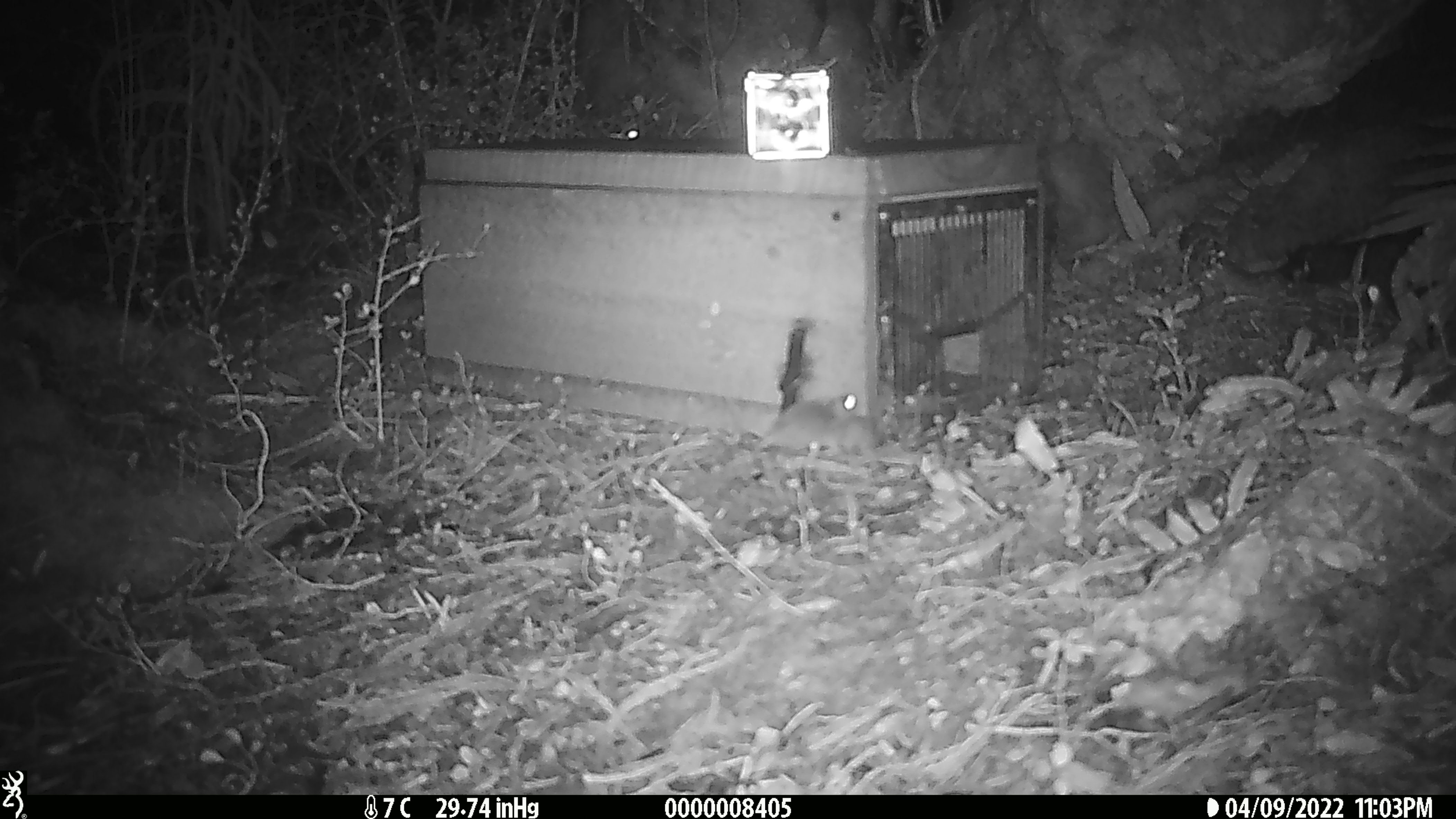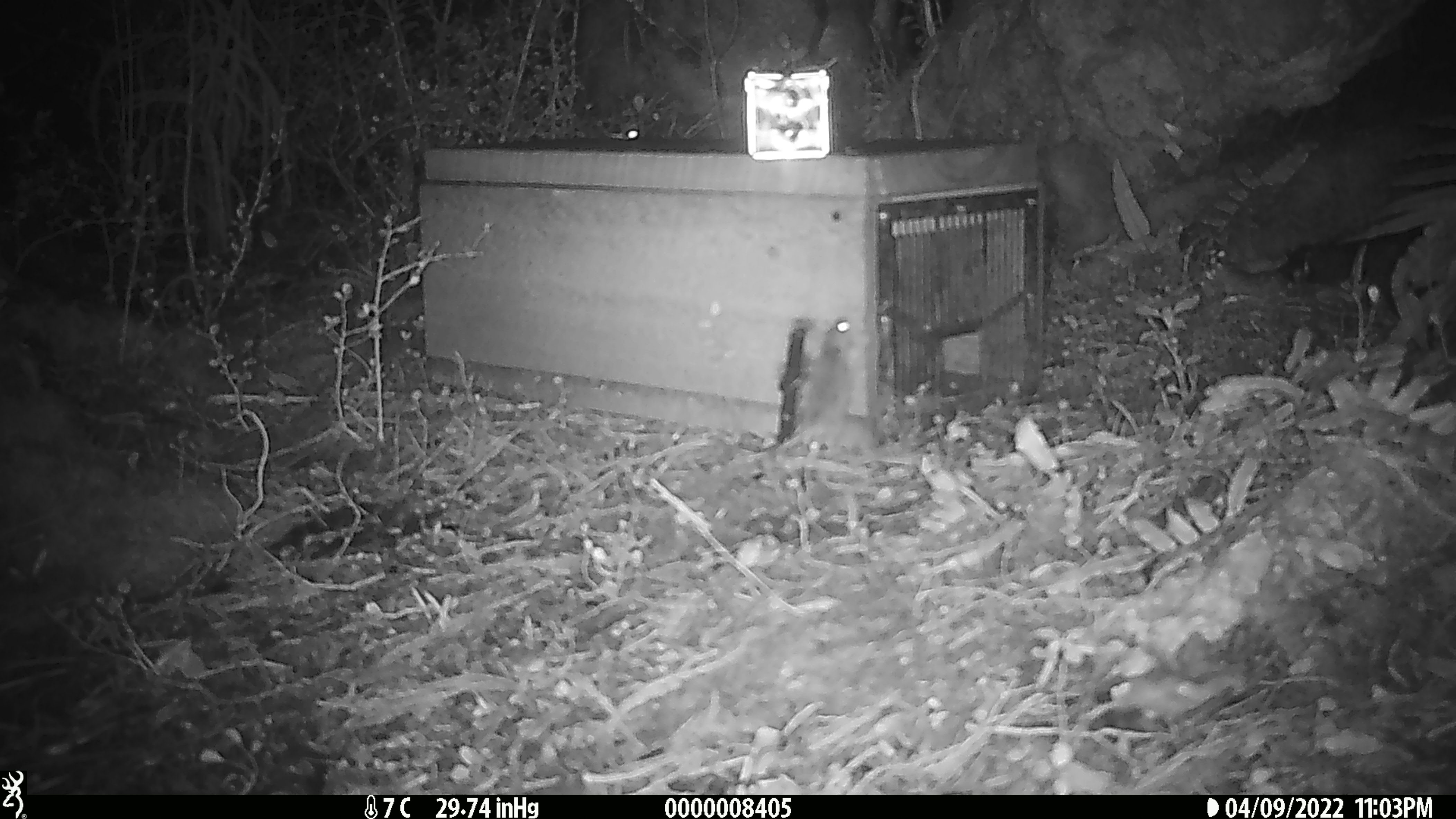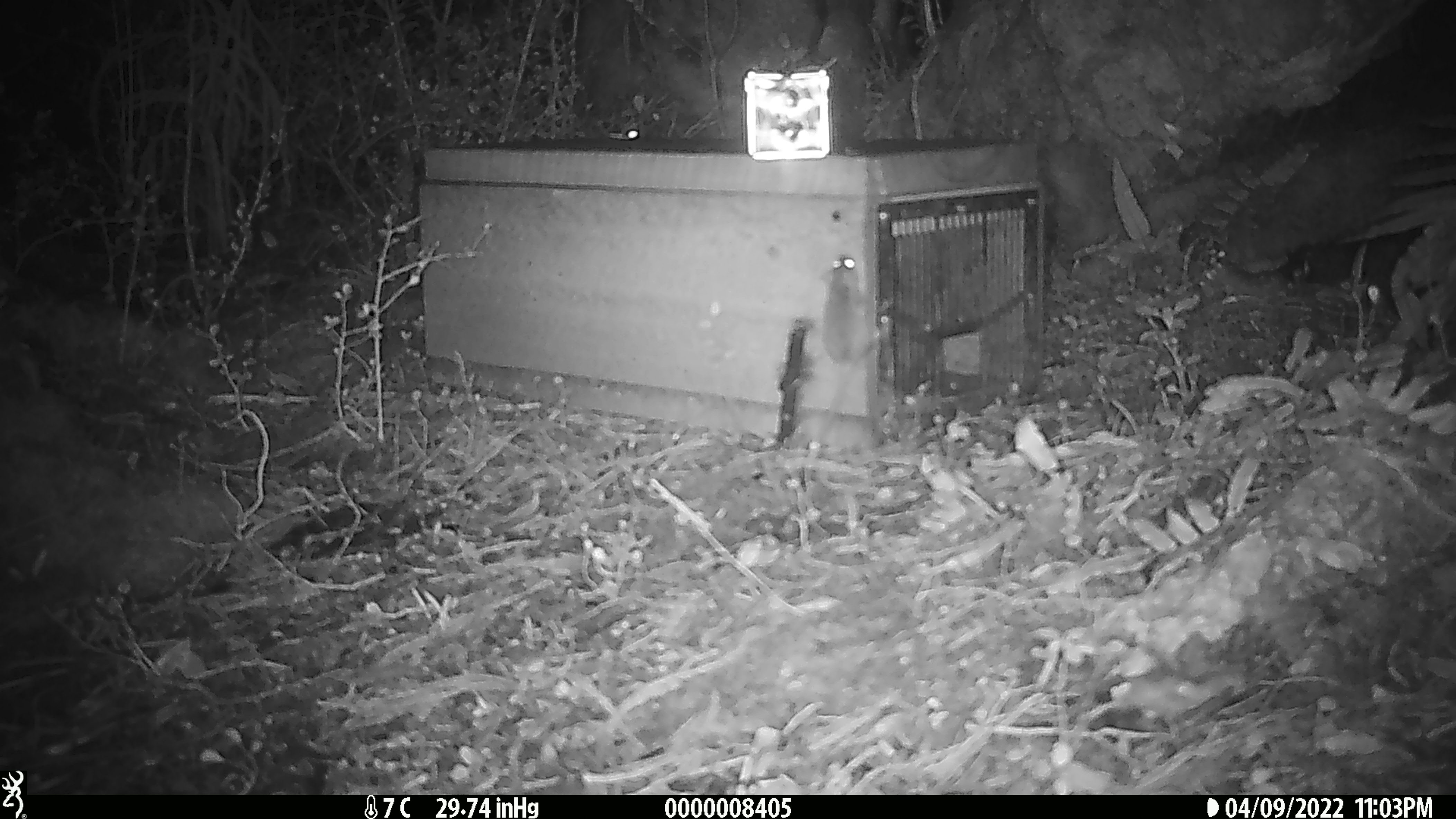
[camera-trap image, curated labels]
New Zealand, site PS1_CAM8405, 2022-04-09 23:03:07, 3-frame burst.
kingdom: Animalia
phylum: Chordata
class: Mammalia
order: Rodentia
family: Muridae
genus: Mus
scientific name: Mus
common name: mouse